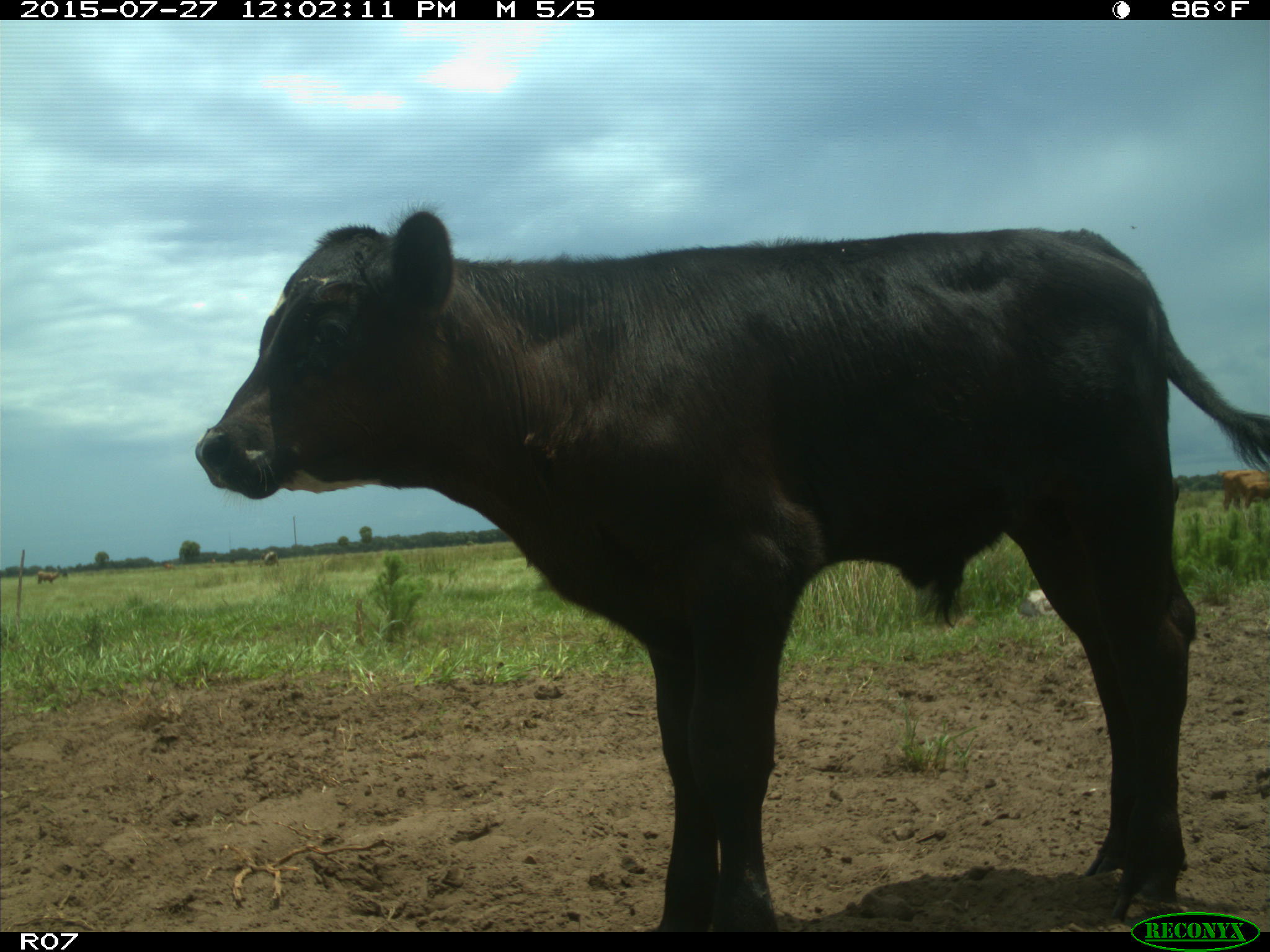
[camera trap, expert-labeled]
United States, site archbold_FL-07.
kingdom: Animalia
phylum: Chordata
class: Mammalia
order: Artiodactyla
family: Bovidae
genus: Bos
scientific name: Bos taurus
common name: domestic cow